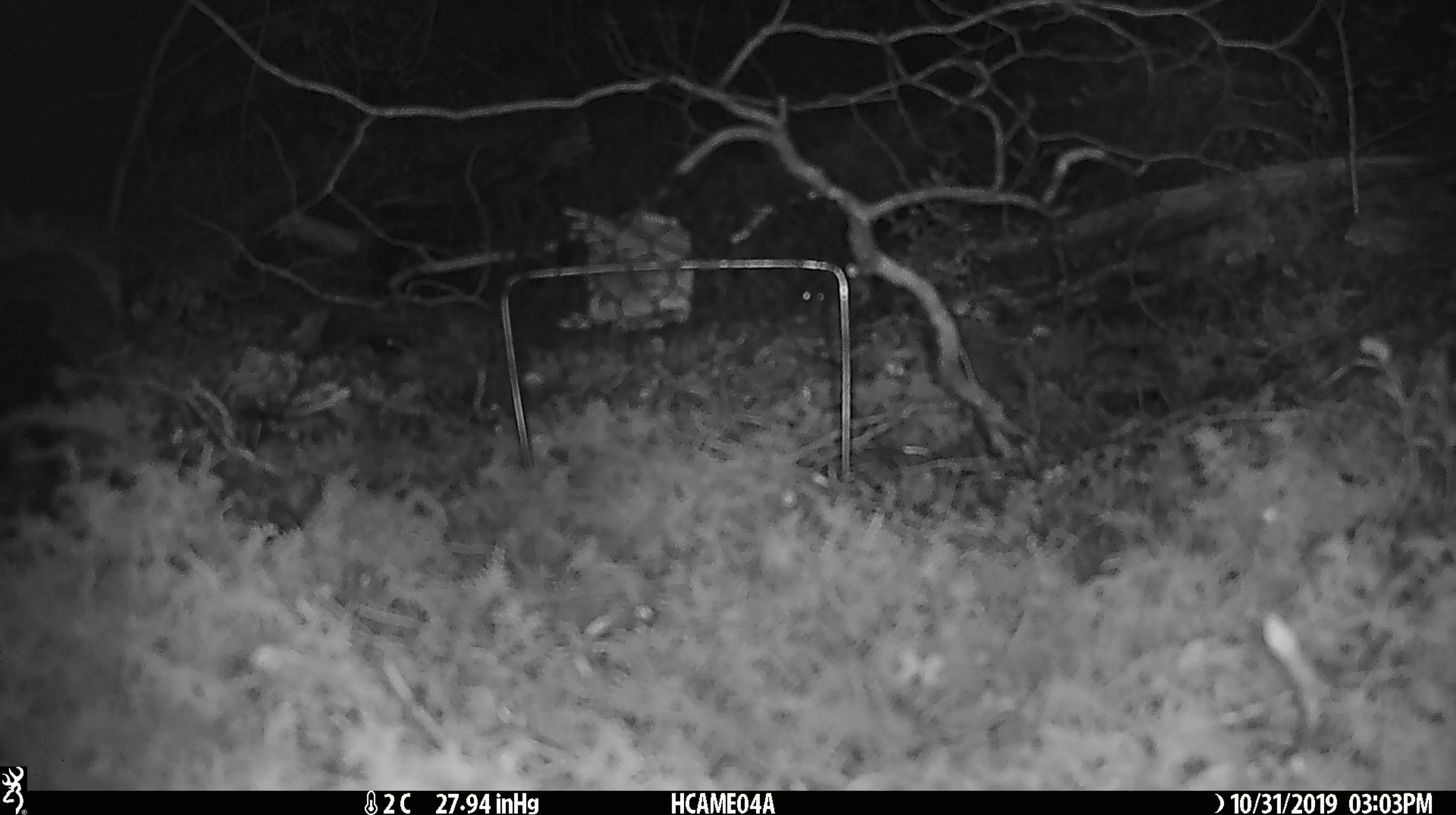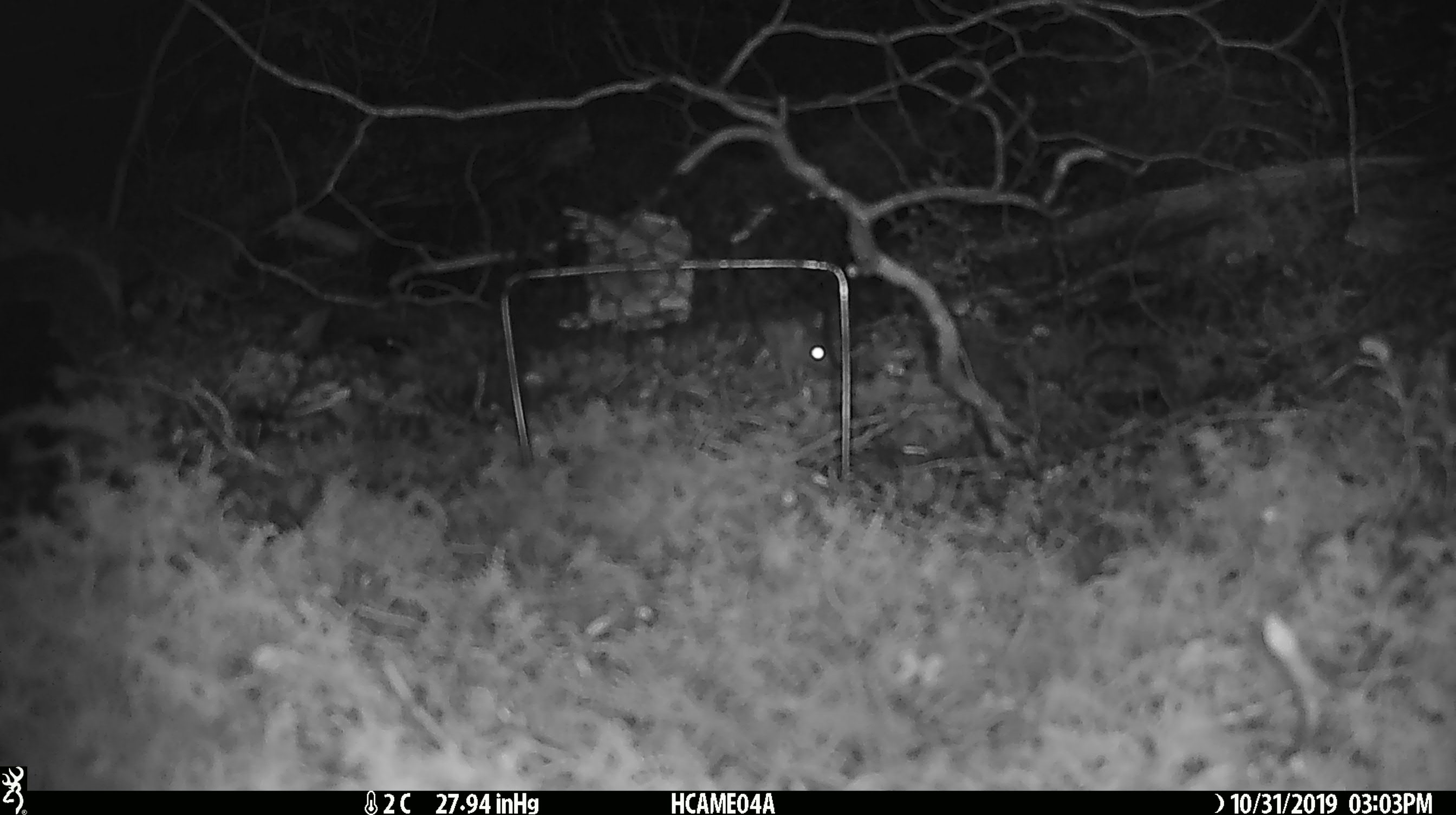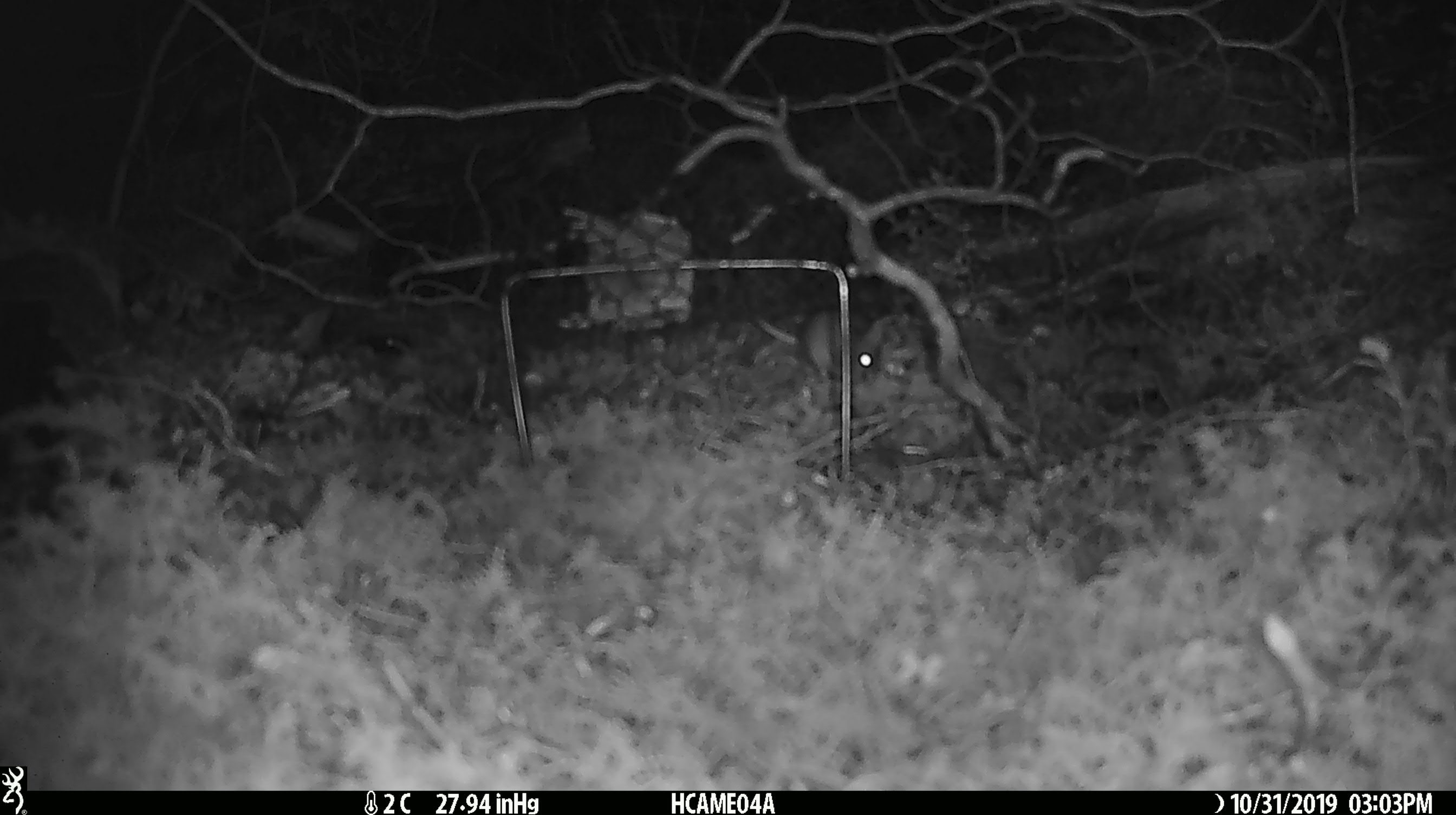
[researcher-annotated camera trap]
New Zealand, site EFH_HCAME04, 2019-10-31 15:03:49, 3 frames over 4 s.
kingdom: Animalia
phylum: Chordata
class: Mammalia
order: Rodentia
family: Muridae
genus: Mus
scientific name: Mus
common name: mouse